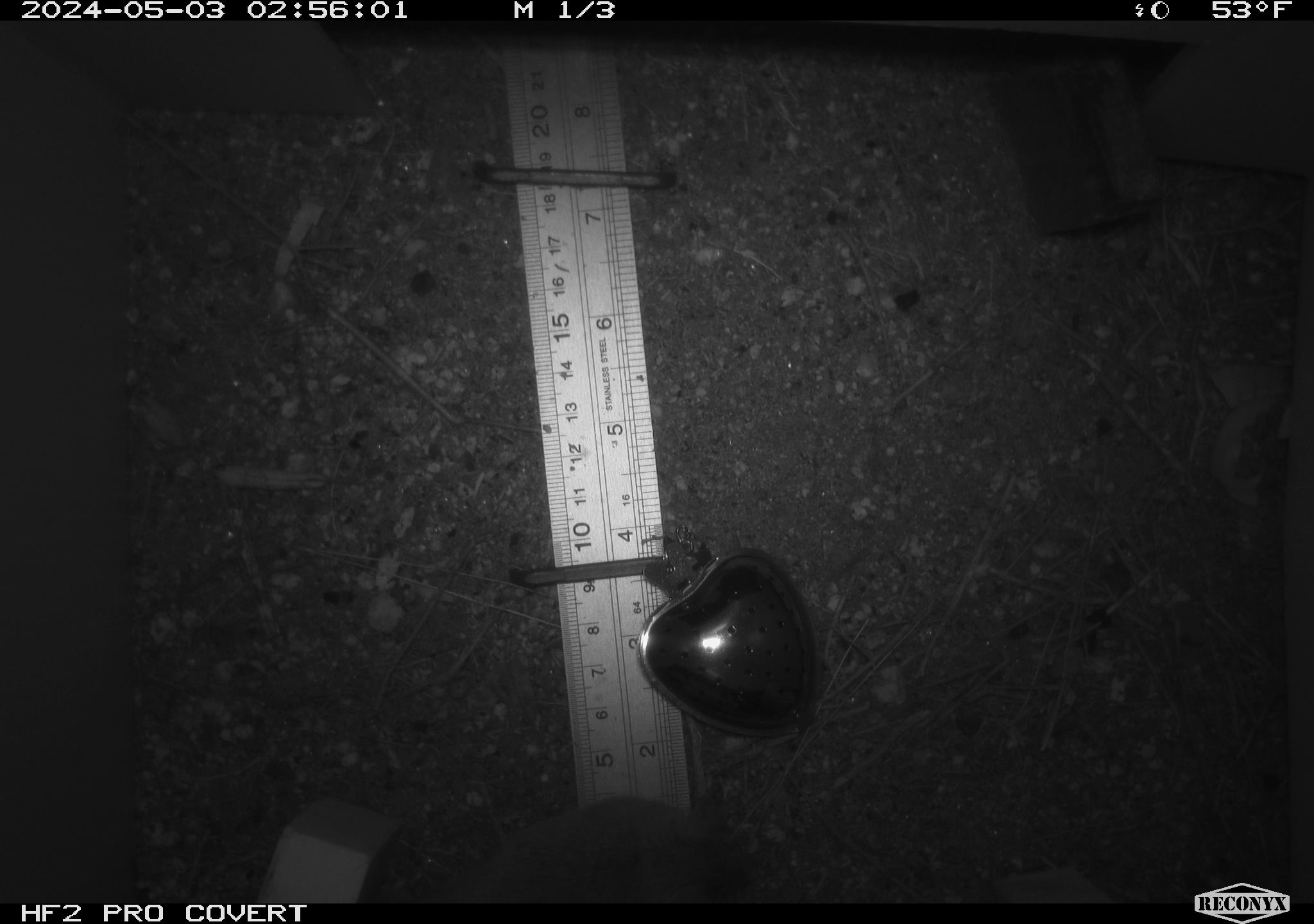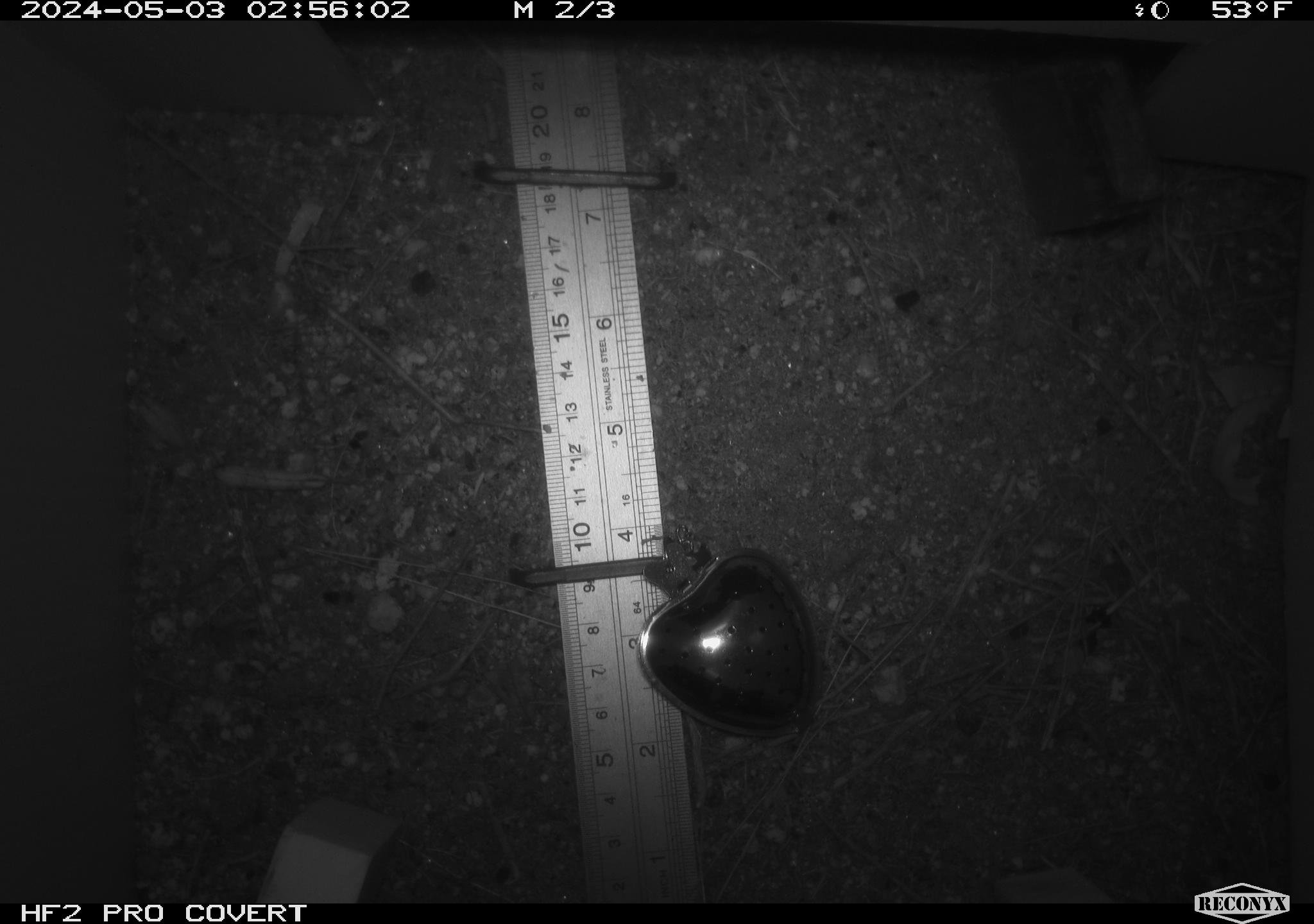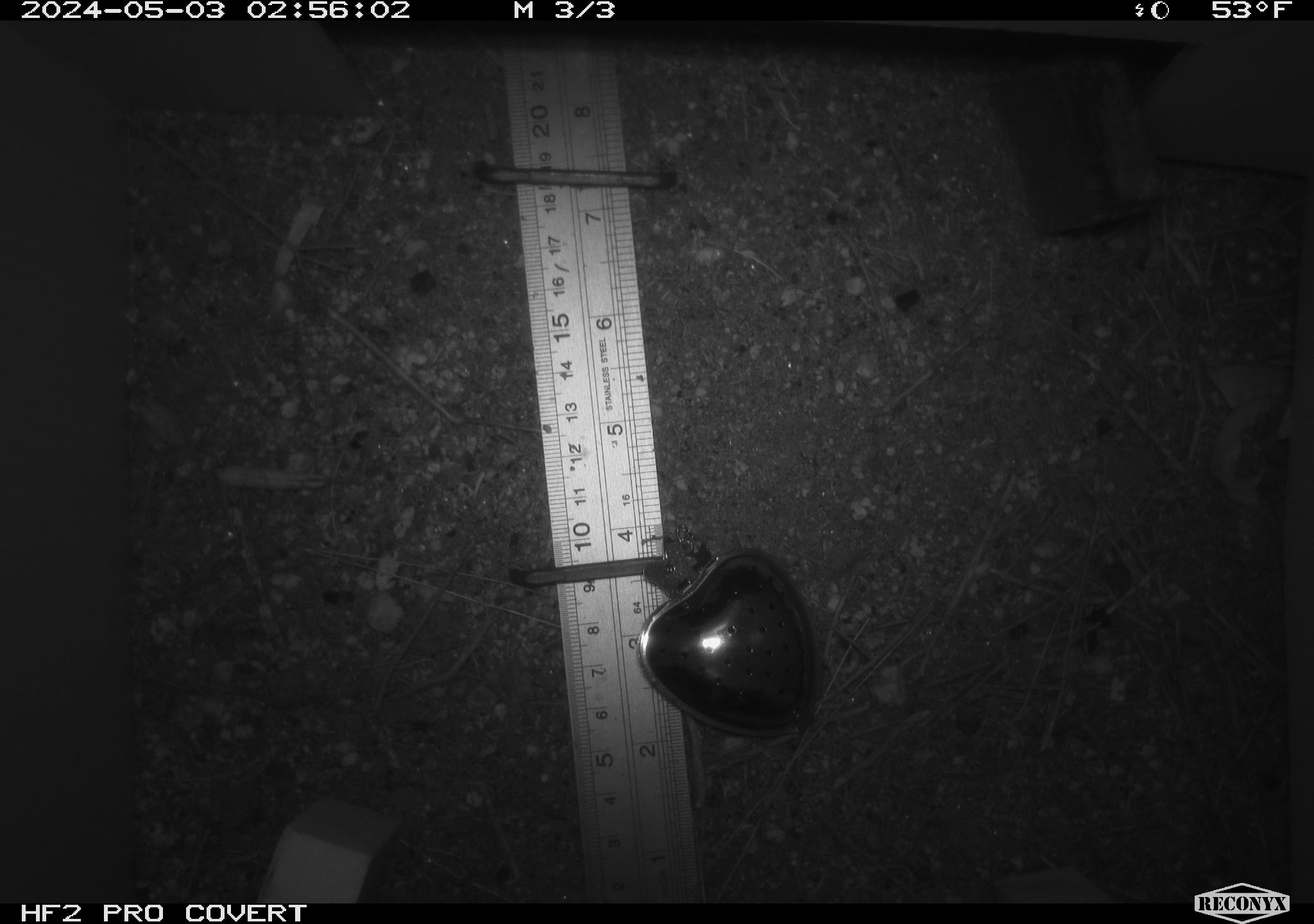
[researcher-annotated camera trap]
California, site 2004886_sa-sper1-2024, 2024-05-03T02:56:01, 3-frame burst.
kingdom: Animalia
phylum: Chordata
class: Mammalia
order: Rodentia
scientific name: Rodentia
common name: mouse species